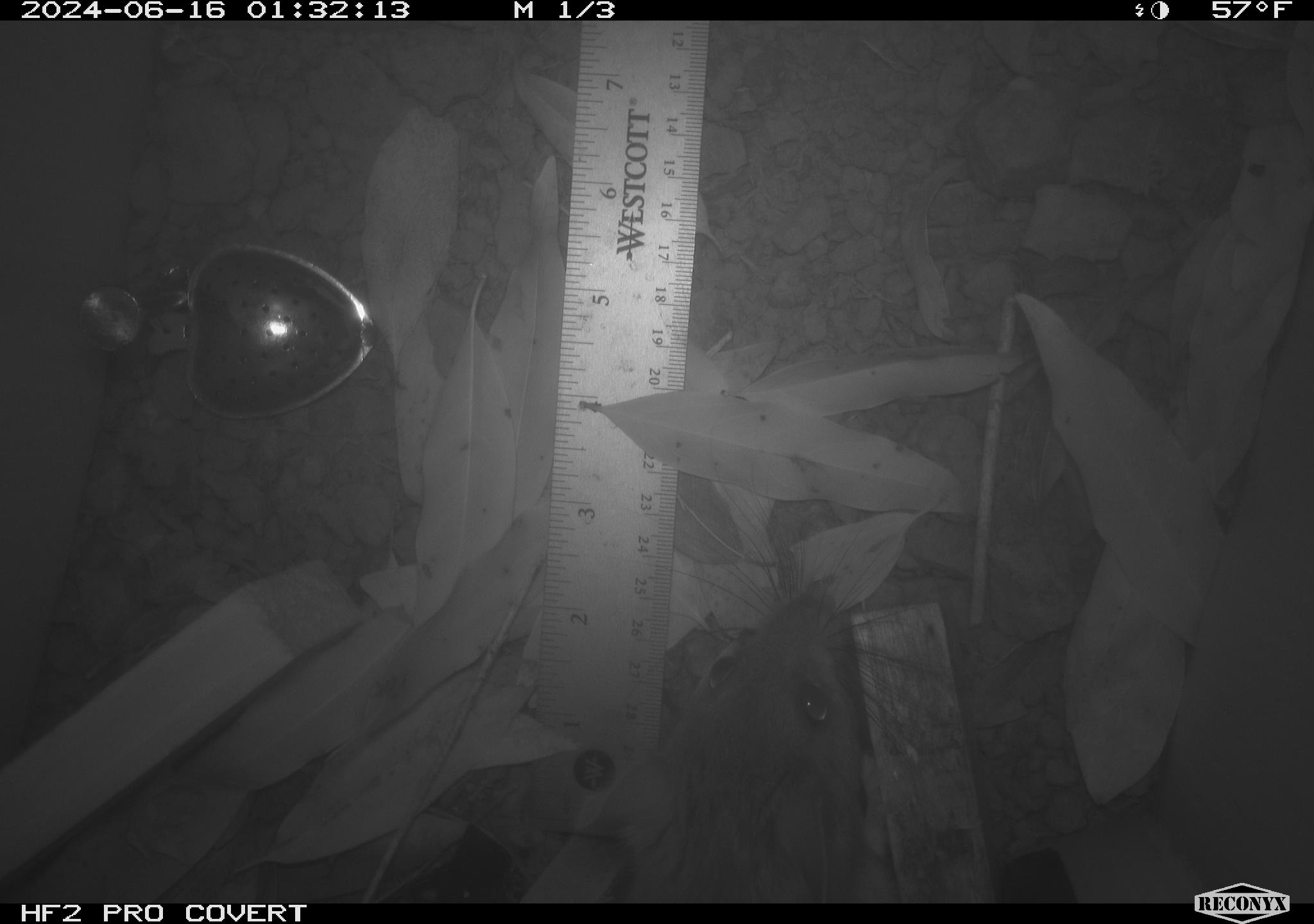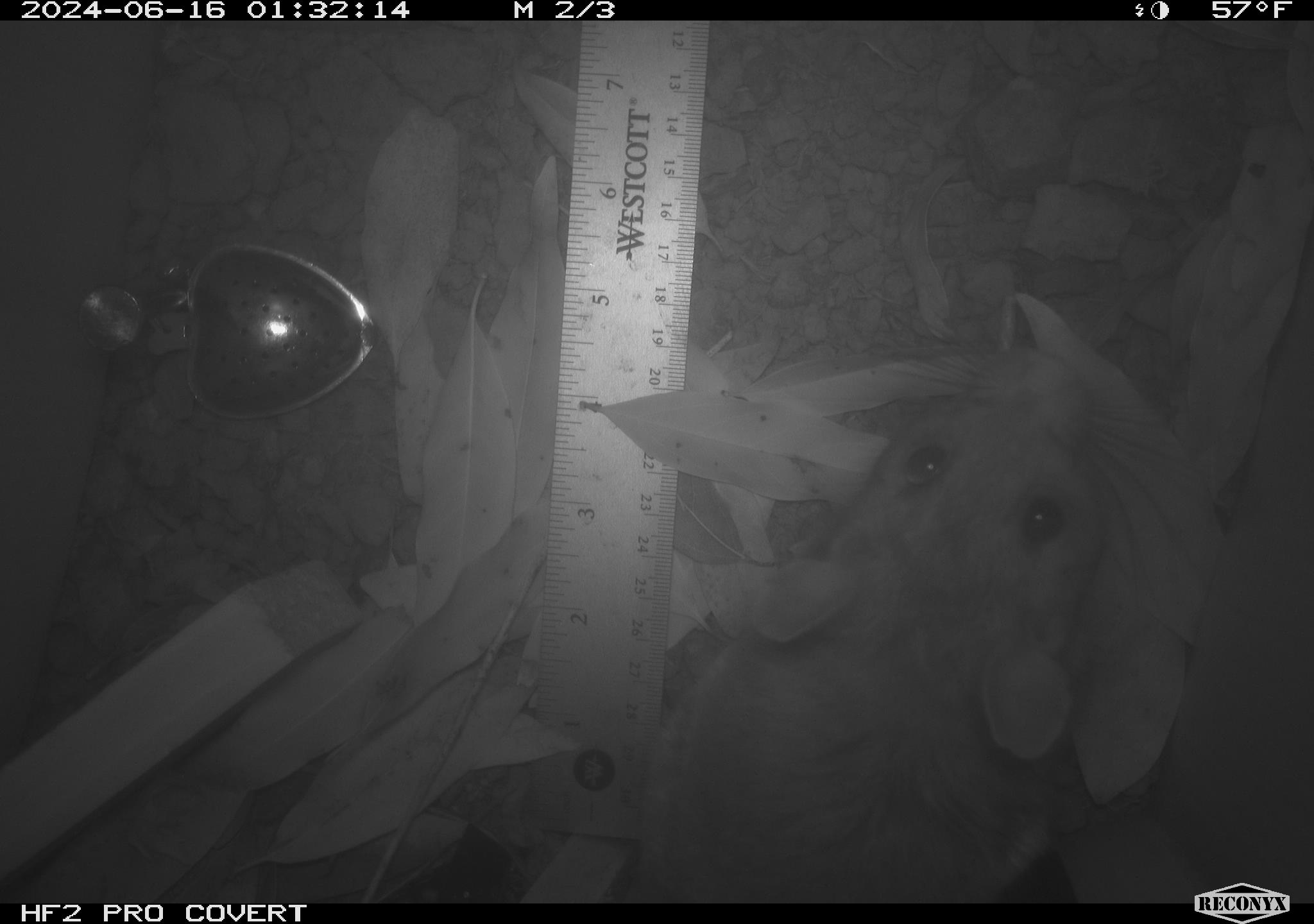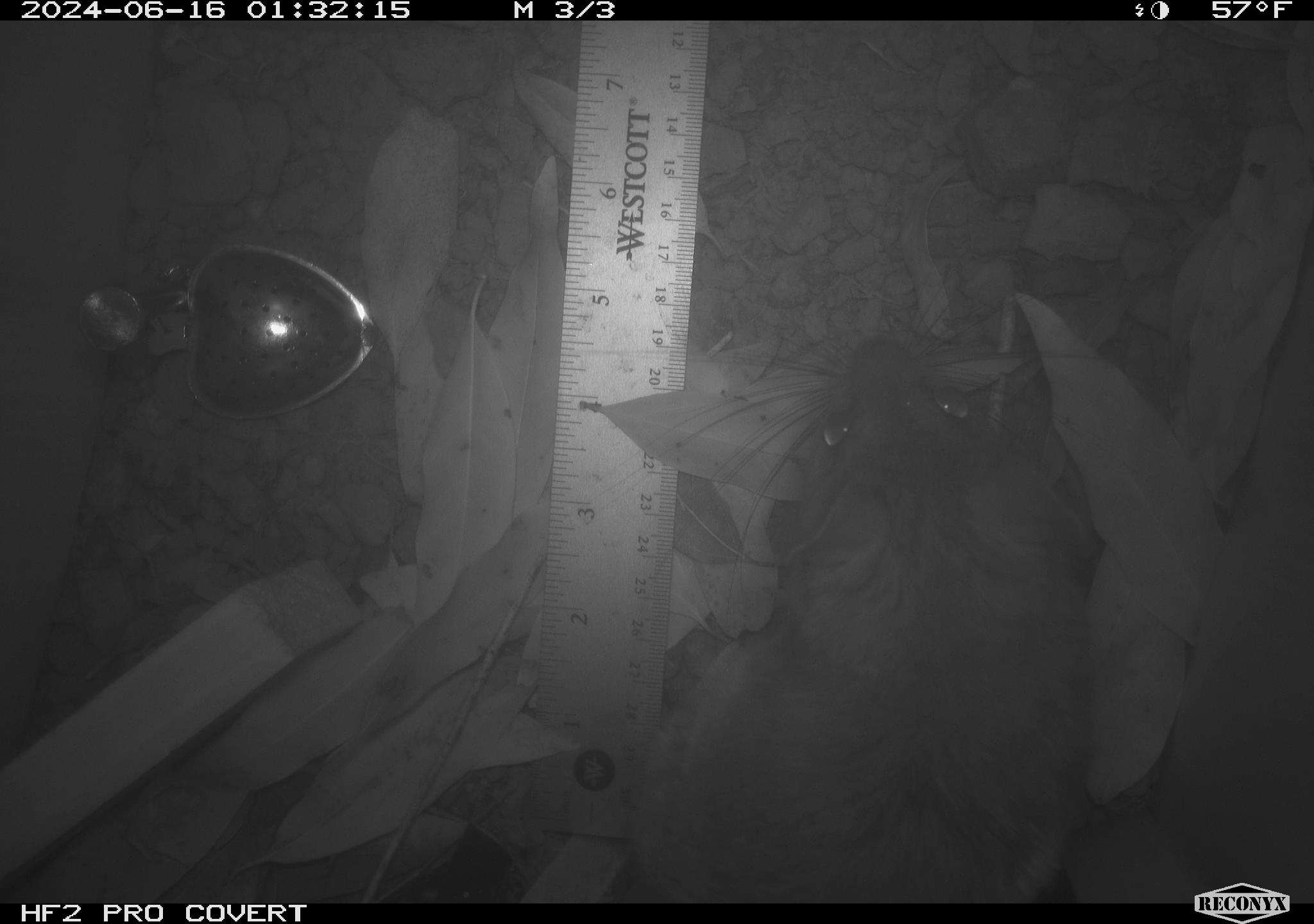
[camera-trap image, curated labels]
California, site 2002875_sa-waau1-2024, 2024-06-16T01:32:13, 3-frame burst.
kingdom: Animalia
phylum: Chordata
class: Mammalia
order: Rodentia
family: Cricetidae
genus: Neotoma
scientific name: Neotoma fuscipes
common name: dusky-footed woodrat